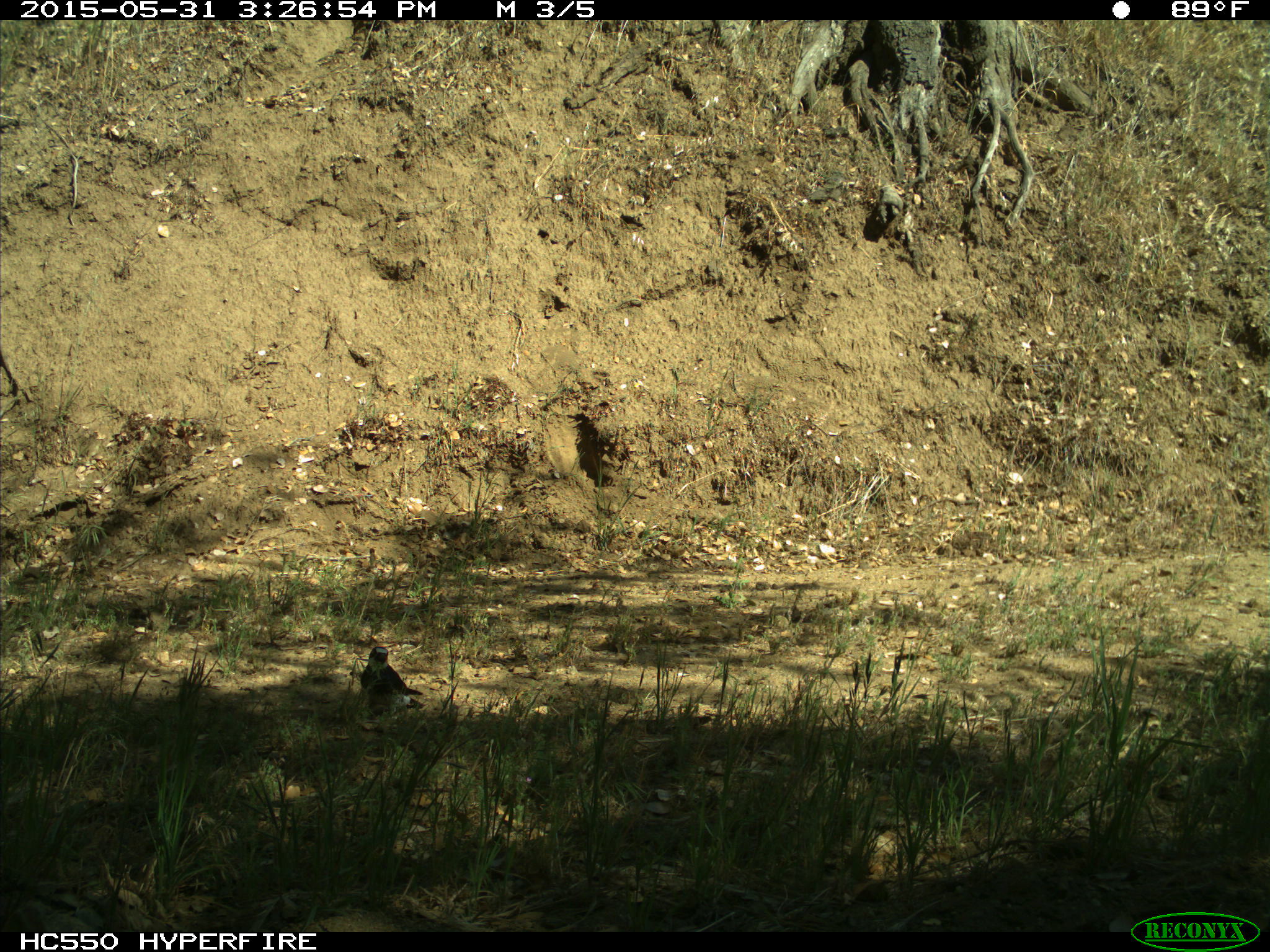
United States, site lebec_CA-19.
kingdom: Animalia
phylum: Chordata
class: Aves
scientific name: Aves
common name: birds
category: unidentified bird